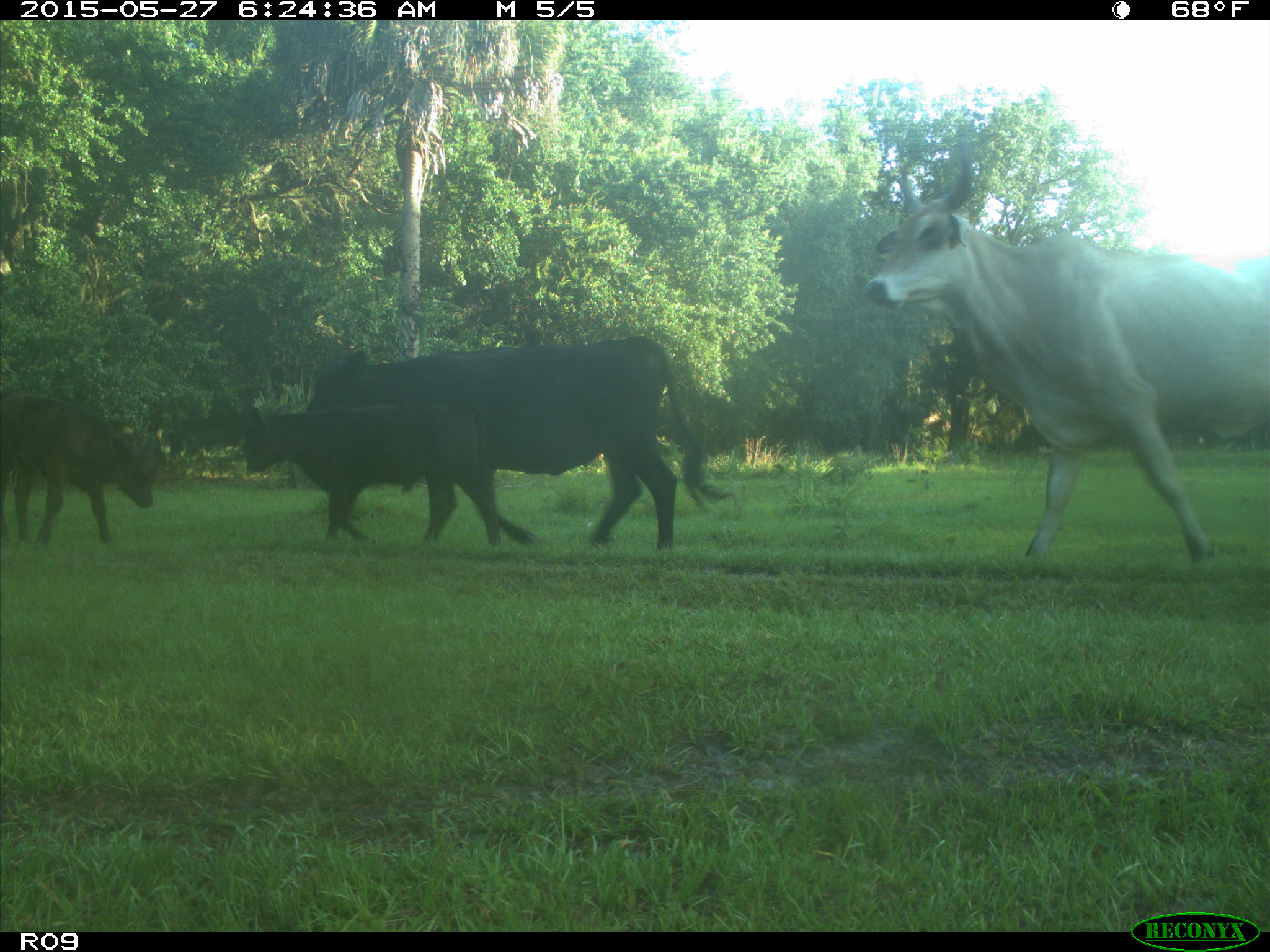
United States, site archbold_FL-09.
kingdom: Animalia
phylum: Chordata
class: Mammalia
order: Artiodactyla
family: Bovidae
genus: Bos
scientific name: Bos taurus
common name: domestic cow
Bos taurus (domestic cow).